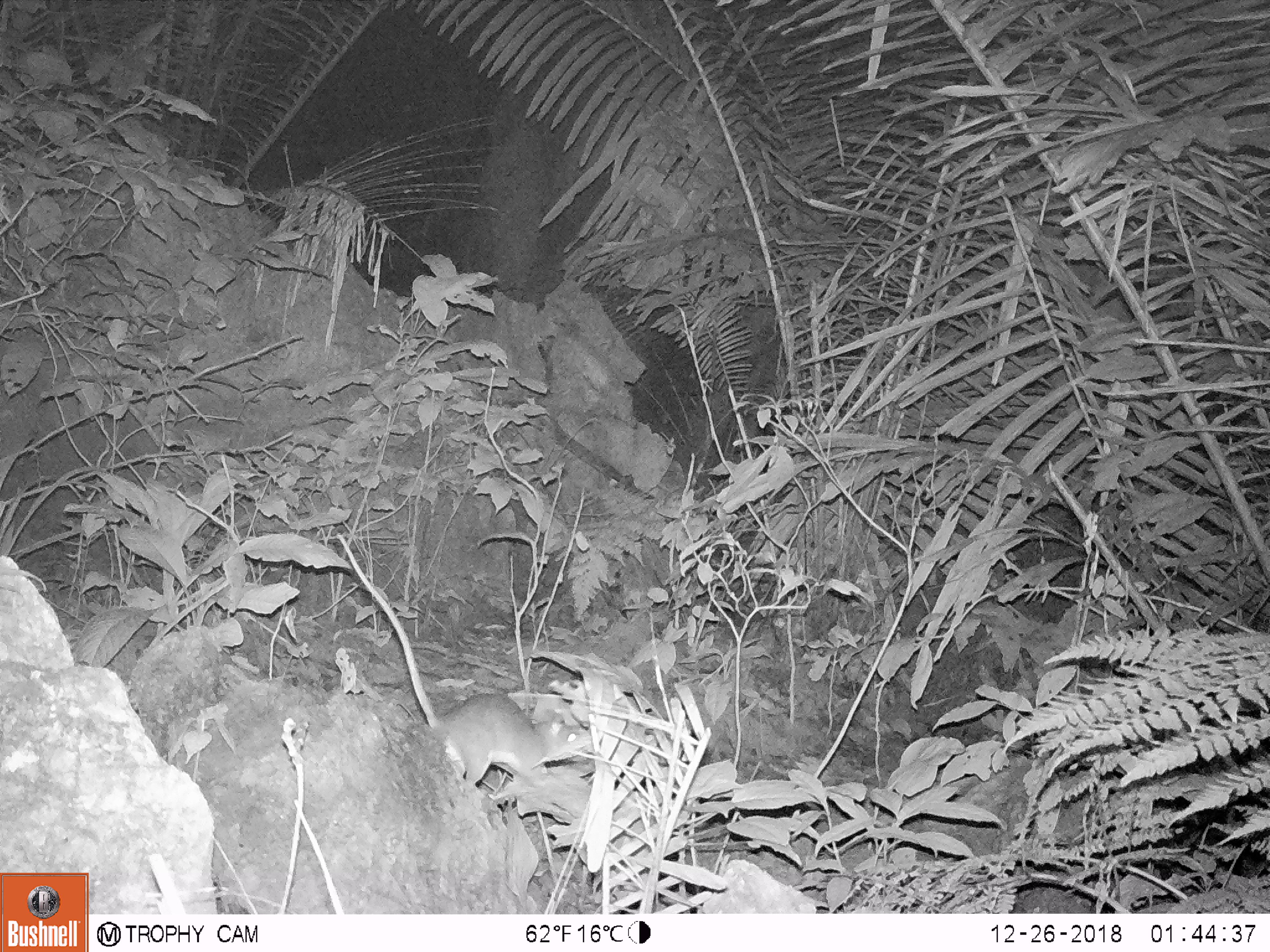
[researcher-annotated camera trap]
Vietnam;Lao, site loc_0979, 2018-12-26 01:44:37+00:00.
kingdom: Animalia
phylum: Chordata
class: Mammalia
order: Rodentia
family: Muridae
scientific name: Muridae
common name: old-world mice and rats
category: unidentified murid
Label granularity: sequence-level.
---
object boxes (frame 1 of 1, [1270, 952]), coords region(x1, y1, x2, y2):
unidentified murid: region(336, 532, 592, 784)